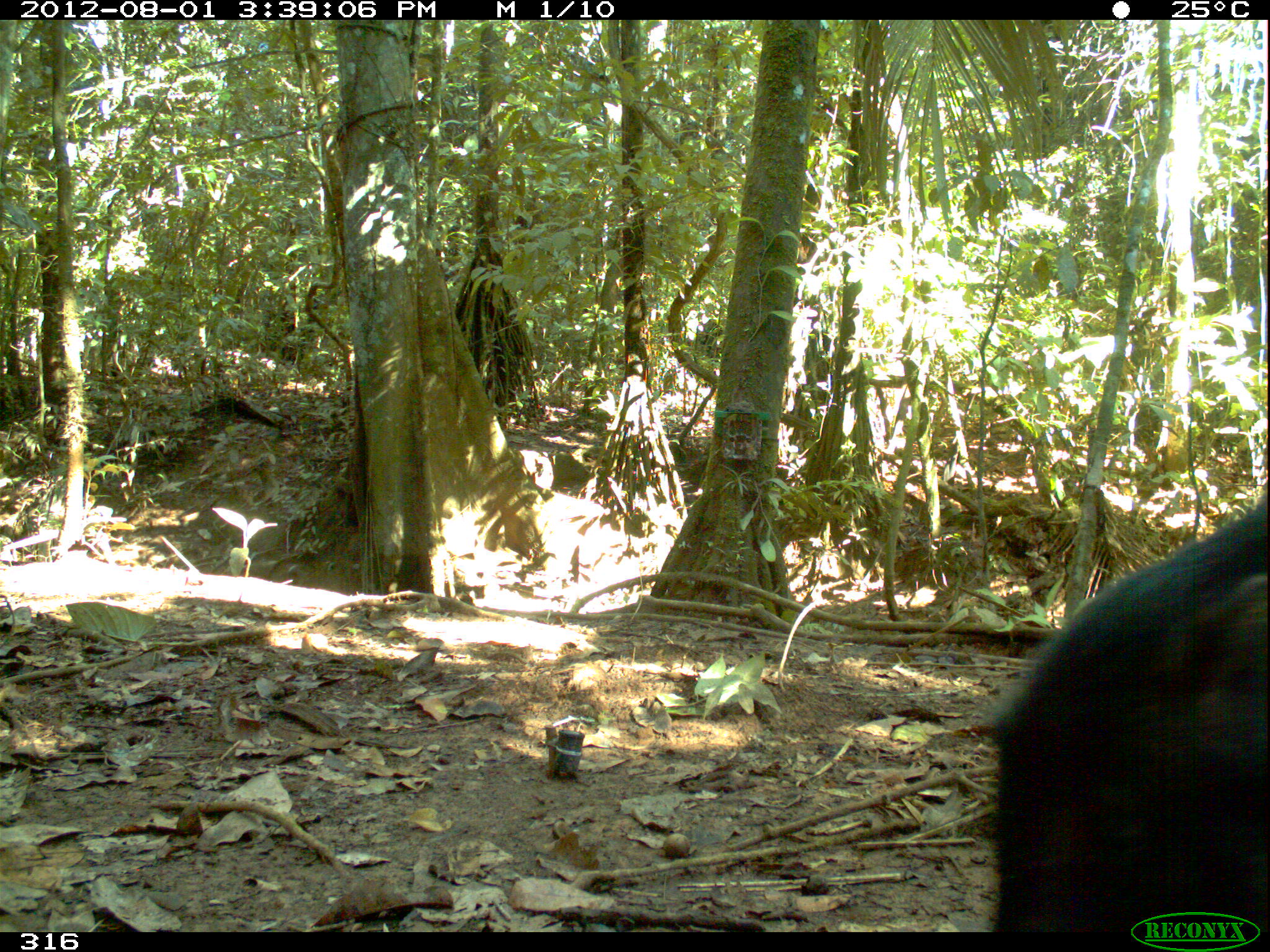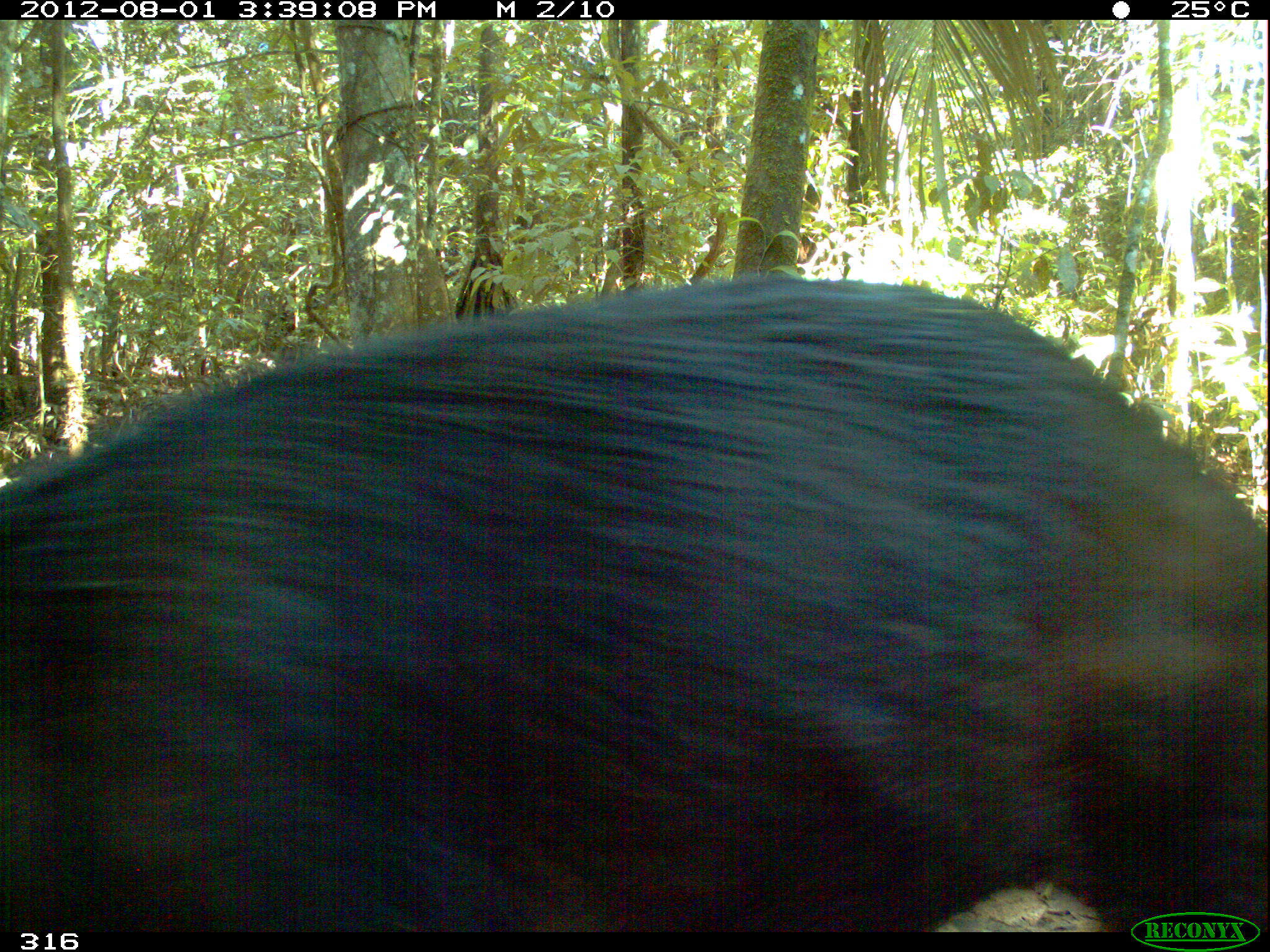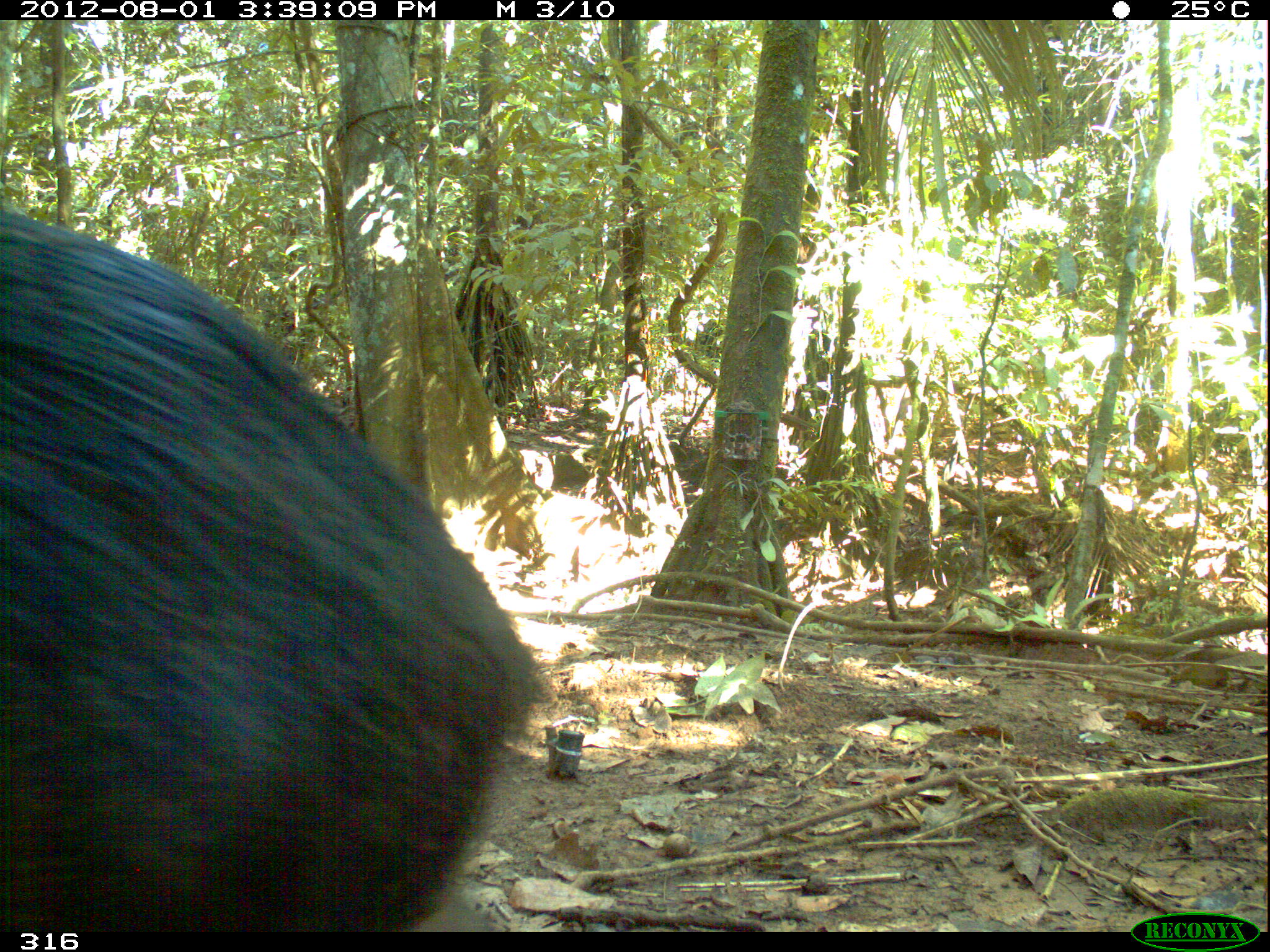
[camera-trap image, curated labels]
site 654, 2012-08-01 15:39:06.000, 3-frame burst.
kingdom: Animalia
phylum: Chordata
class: Mammalia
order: Artiodactyla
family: Tayassuidae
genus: Tayassu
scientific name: Tayassu pecari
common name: white-lipped peccary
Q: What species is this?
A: Tayassu pecari (white-lipped peccary).